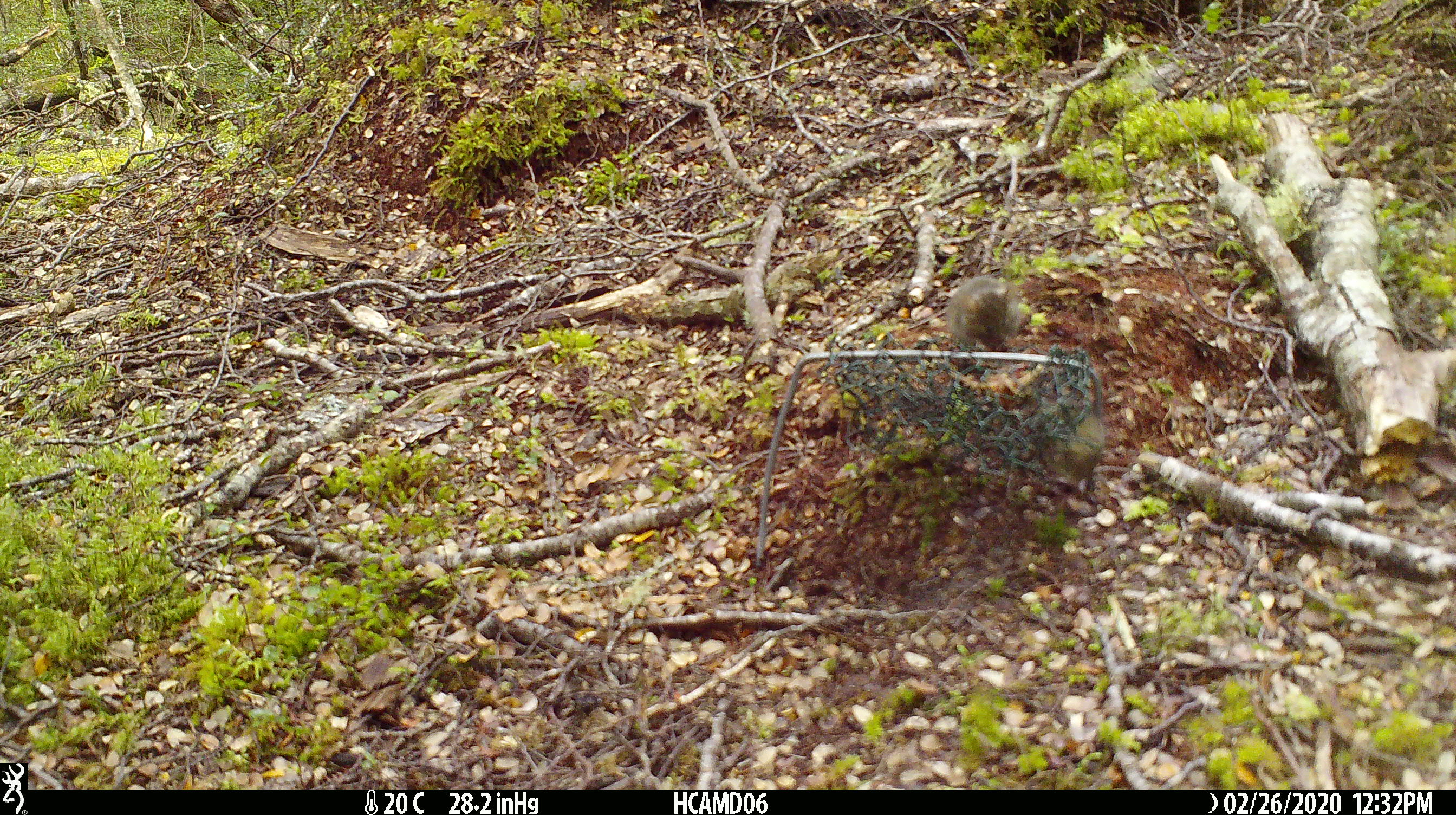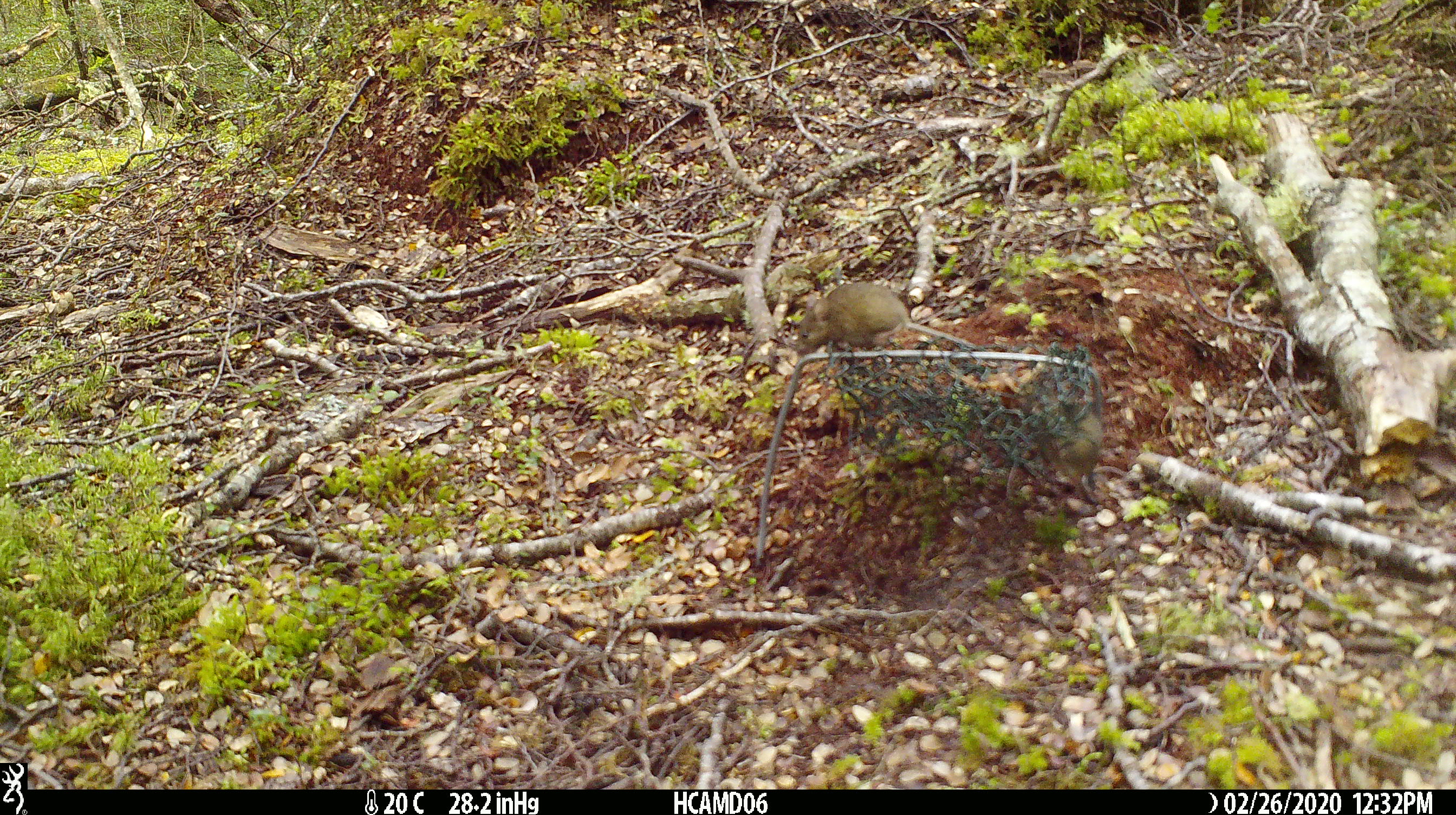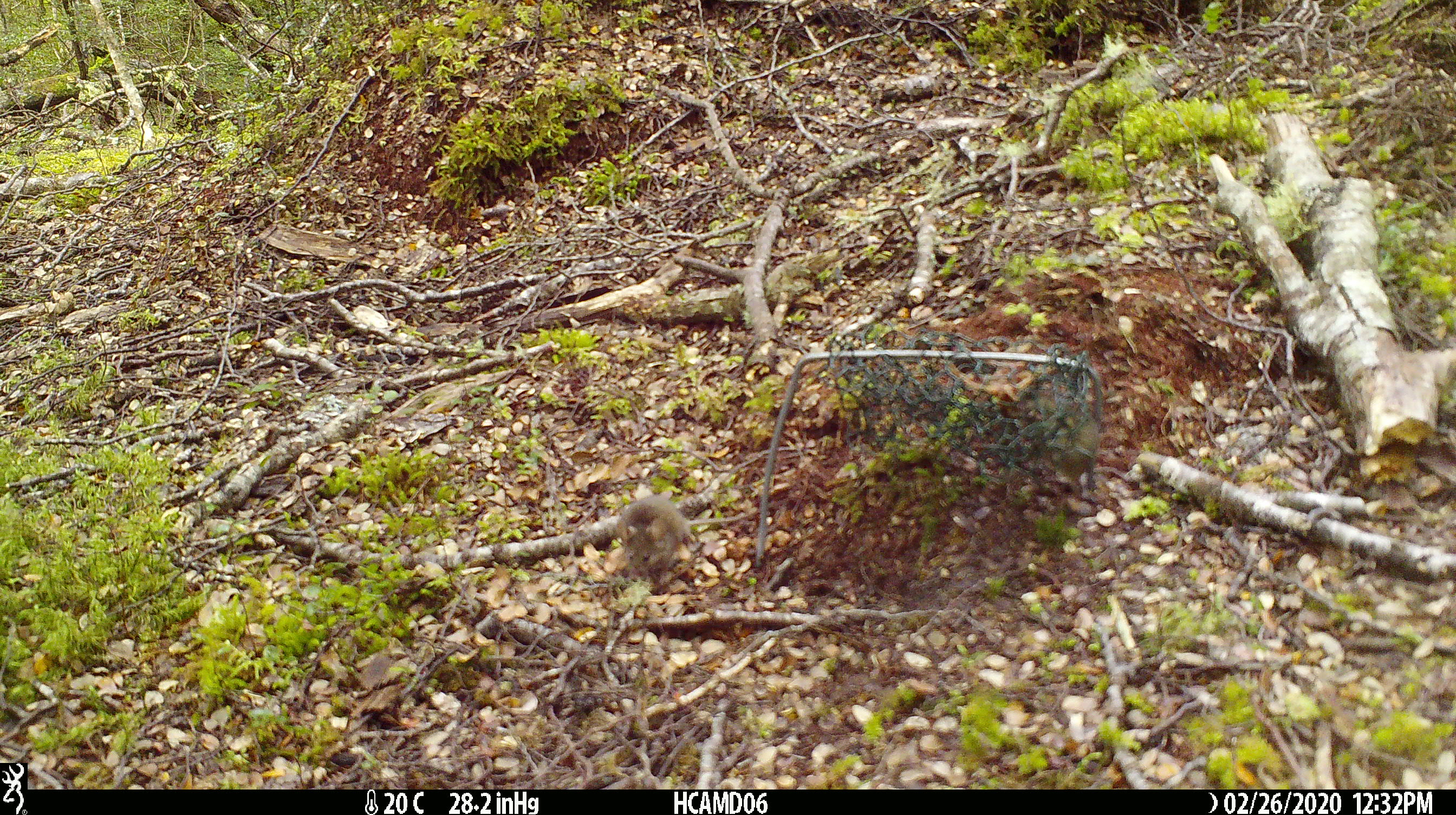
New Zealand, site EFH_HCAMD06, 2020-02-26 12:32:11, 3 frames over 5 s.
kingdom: Animalia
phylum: Chordata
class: Mammalia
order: Rodentia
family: Muridae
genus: Mus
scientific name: Mus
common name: mouse